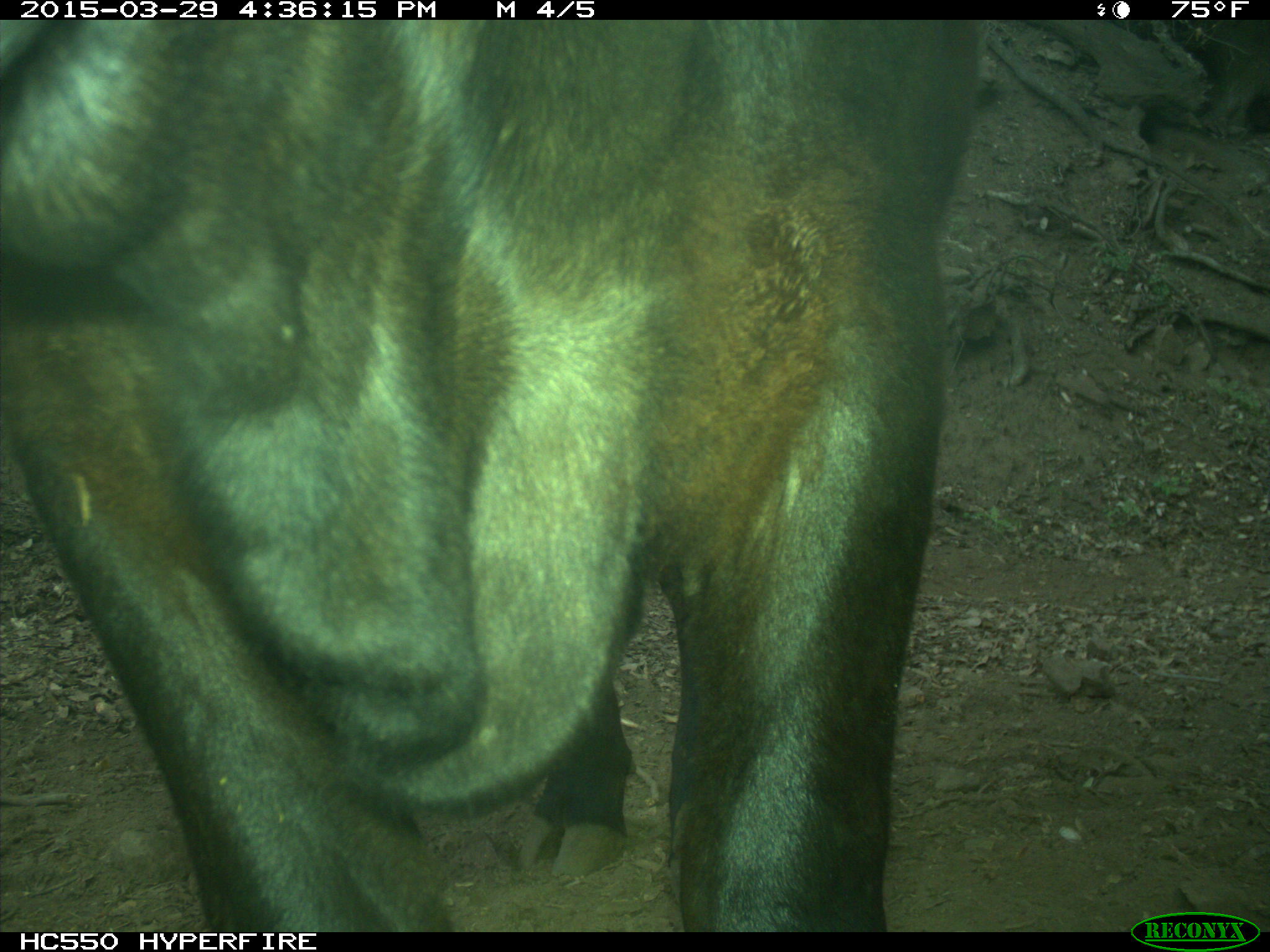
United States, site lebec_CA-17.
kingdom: Animalia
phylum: Chordata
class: Mammalia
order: Artiodactyla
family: Bovidae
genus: Bos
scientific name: Bos taurus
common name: domestic cow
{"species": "Bos taurus (domestic cow)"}